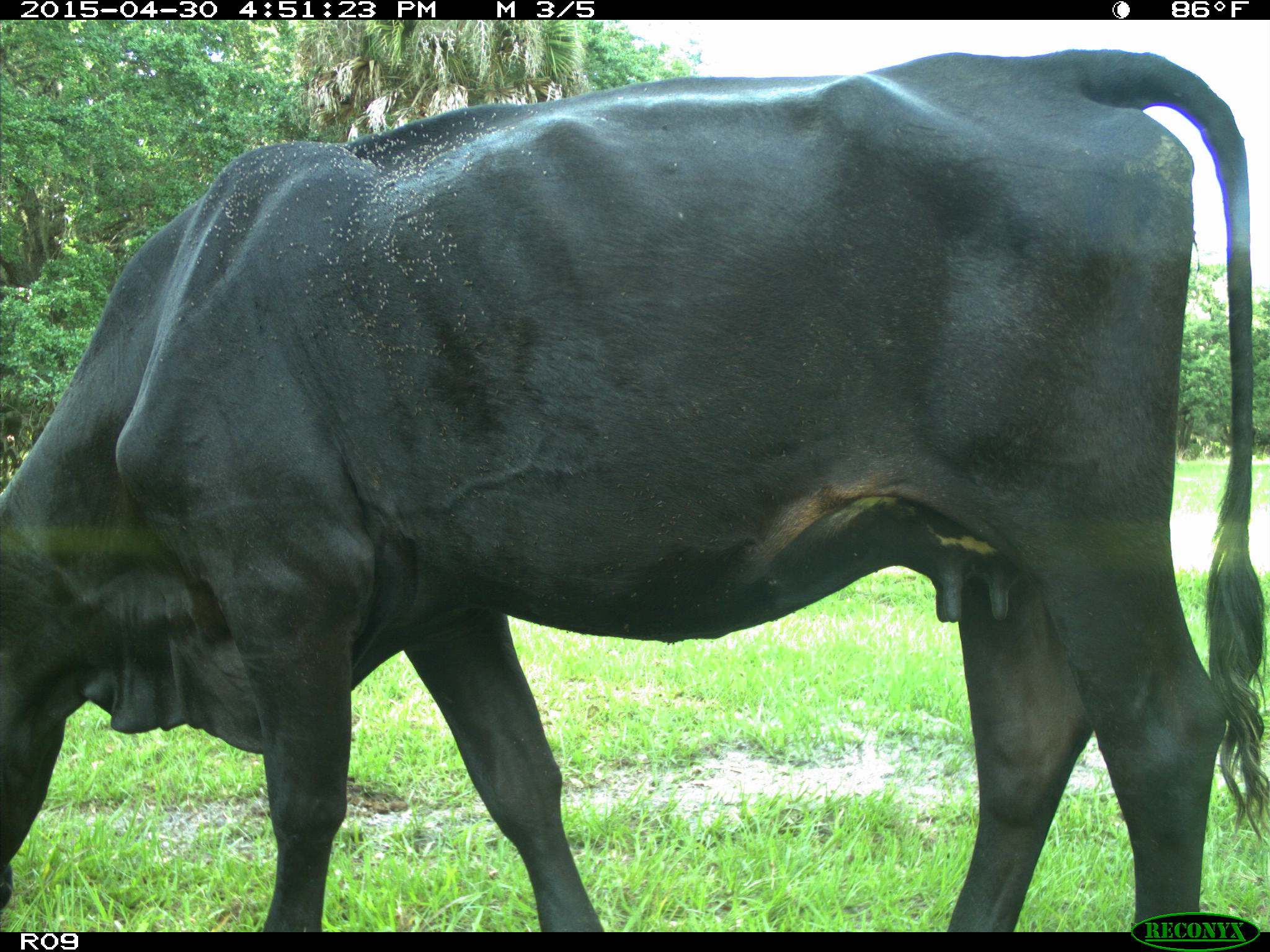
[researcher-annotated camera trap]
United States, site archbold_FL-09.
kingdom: Animalia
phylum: Chordata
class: Mammalia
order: Artiodactyla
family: Bovidae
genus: Bos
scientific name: Bos taurus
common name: domestic cow